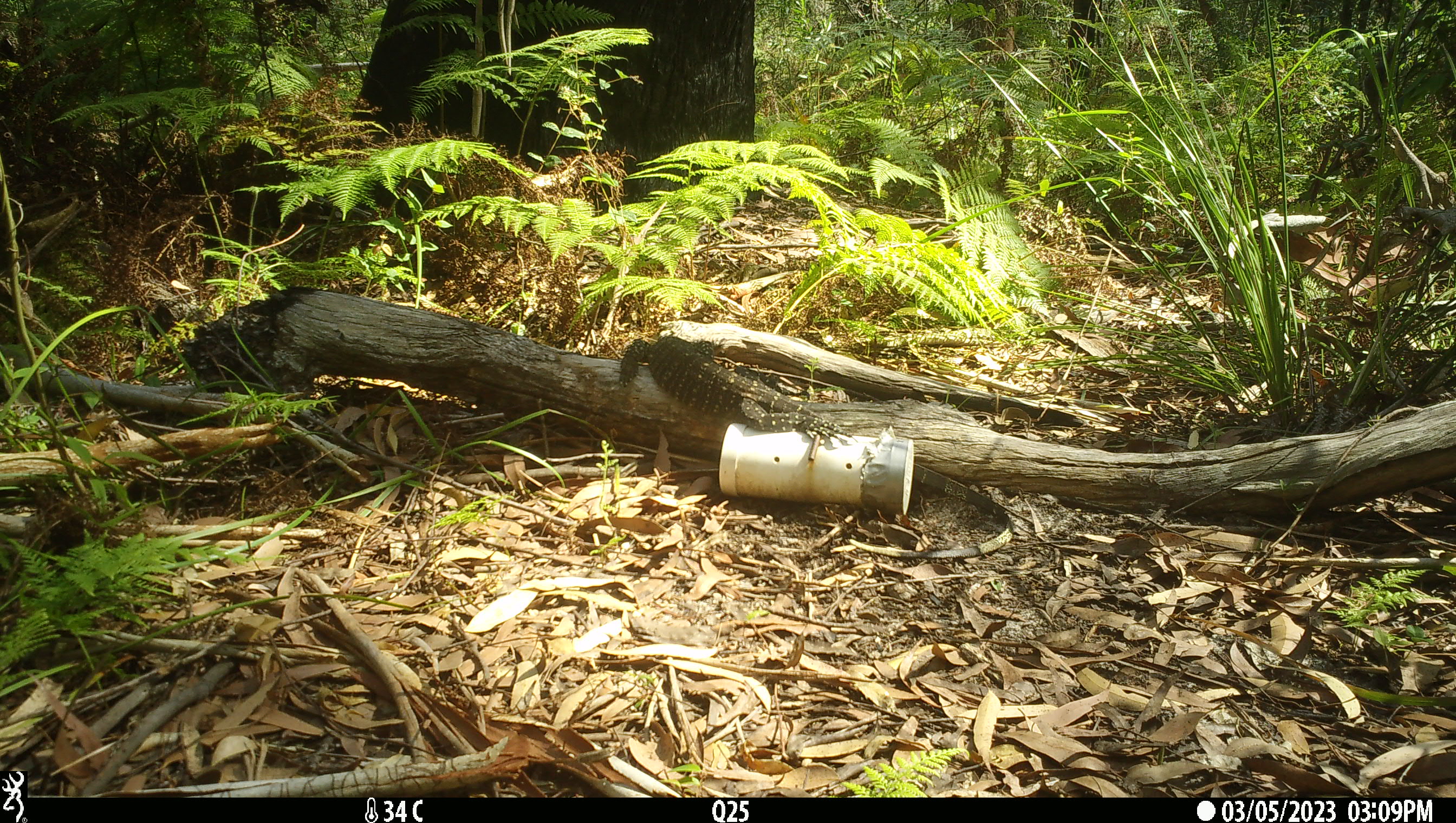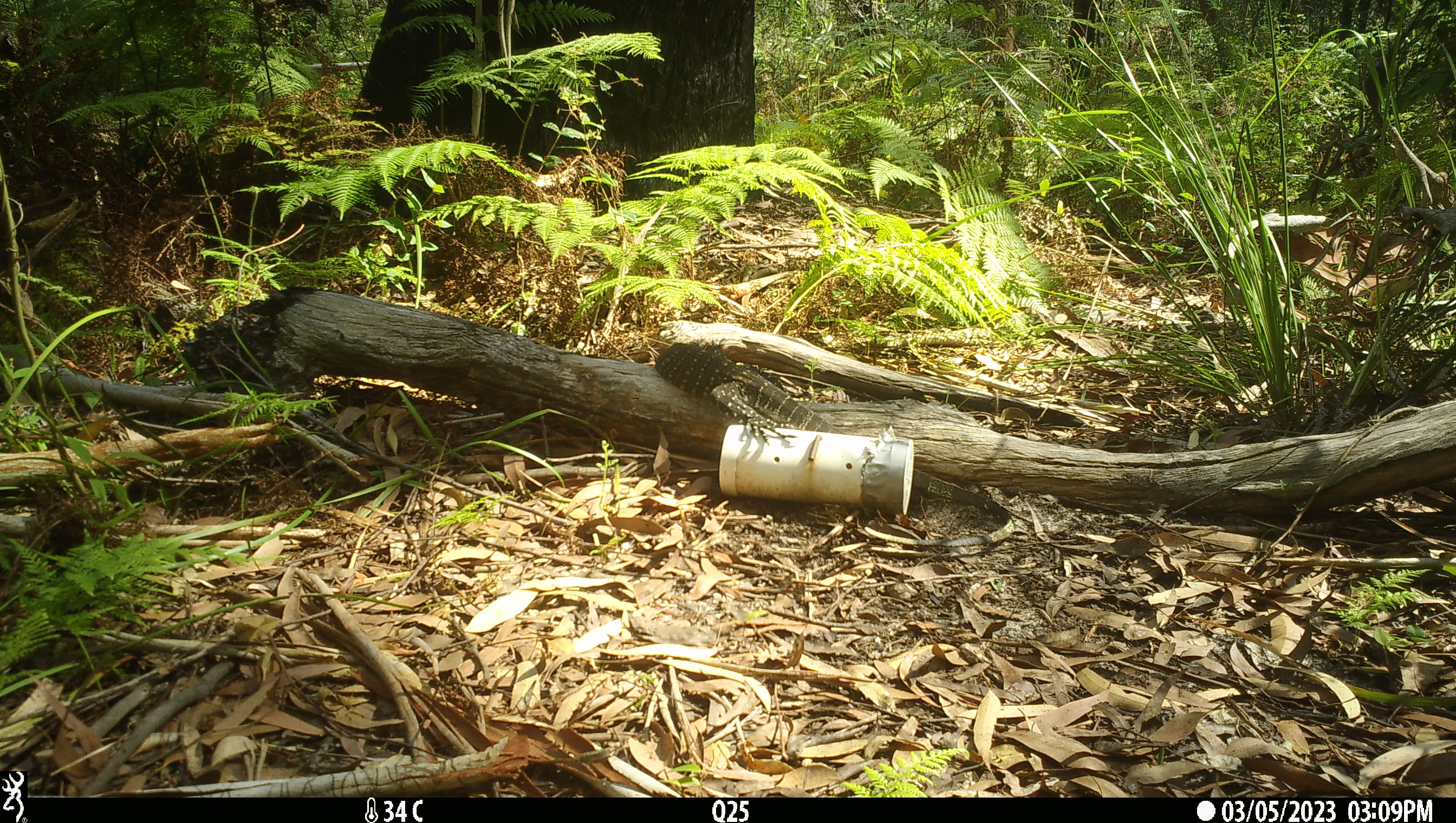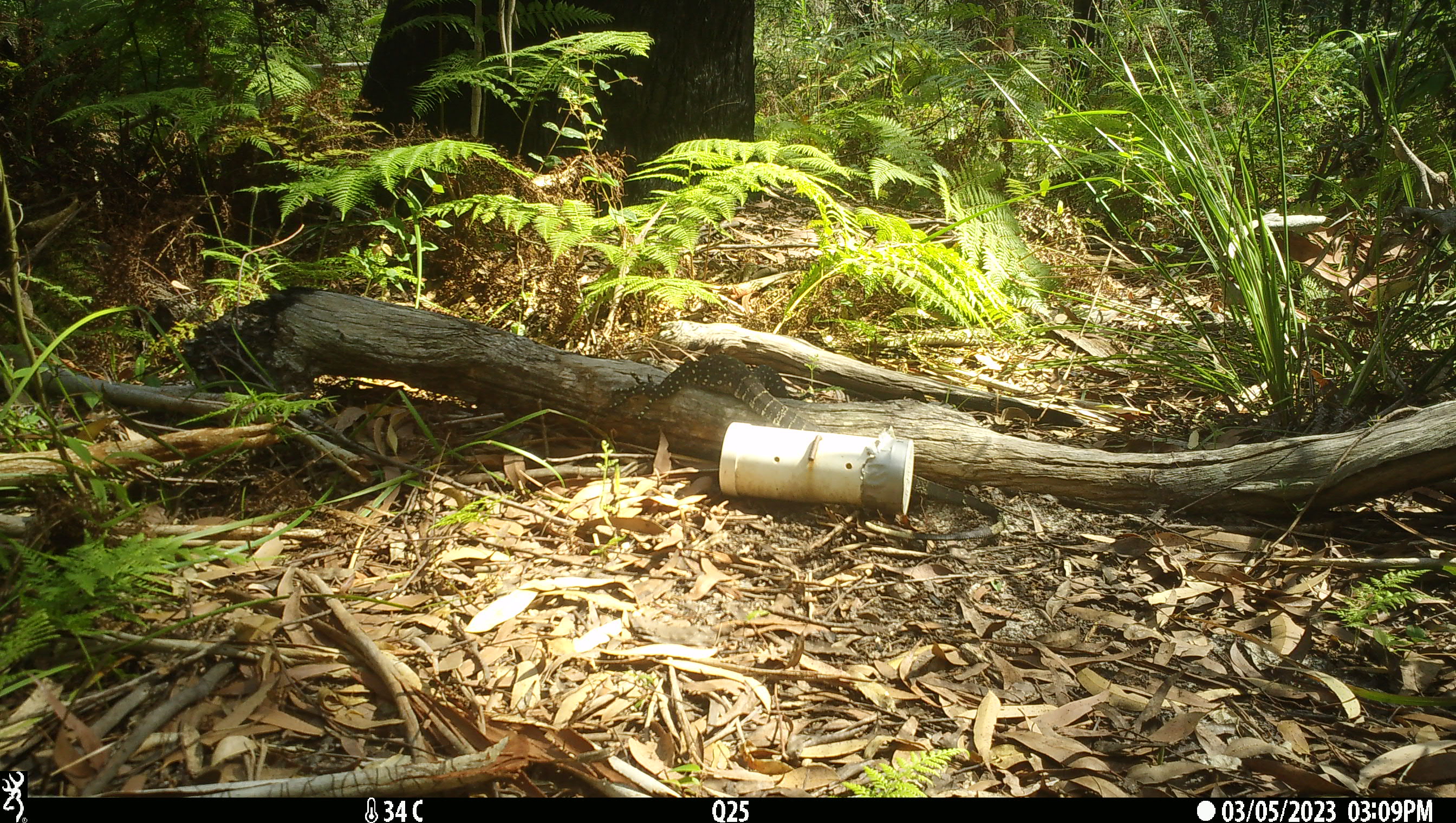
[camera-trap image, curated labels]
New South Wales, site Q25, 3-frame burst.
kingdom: Animalia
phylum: Chordata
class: Reptilia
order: Squamata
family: Varanidae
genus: Varanus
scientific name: Varanus varius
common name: lace monitor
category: goanna